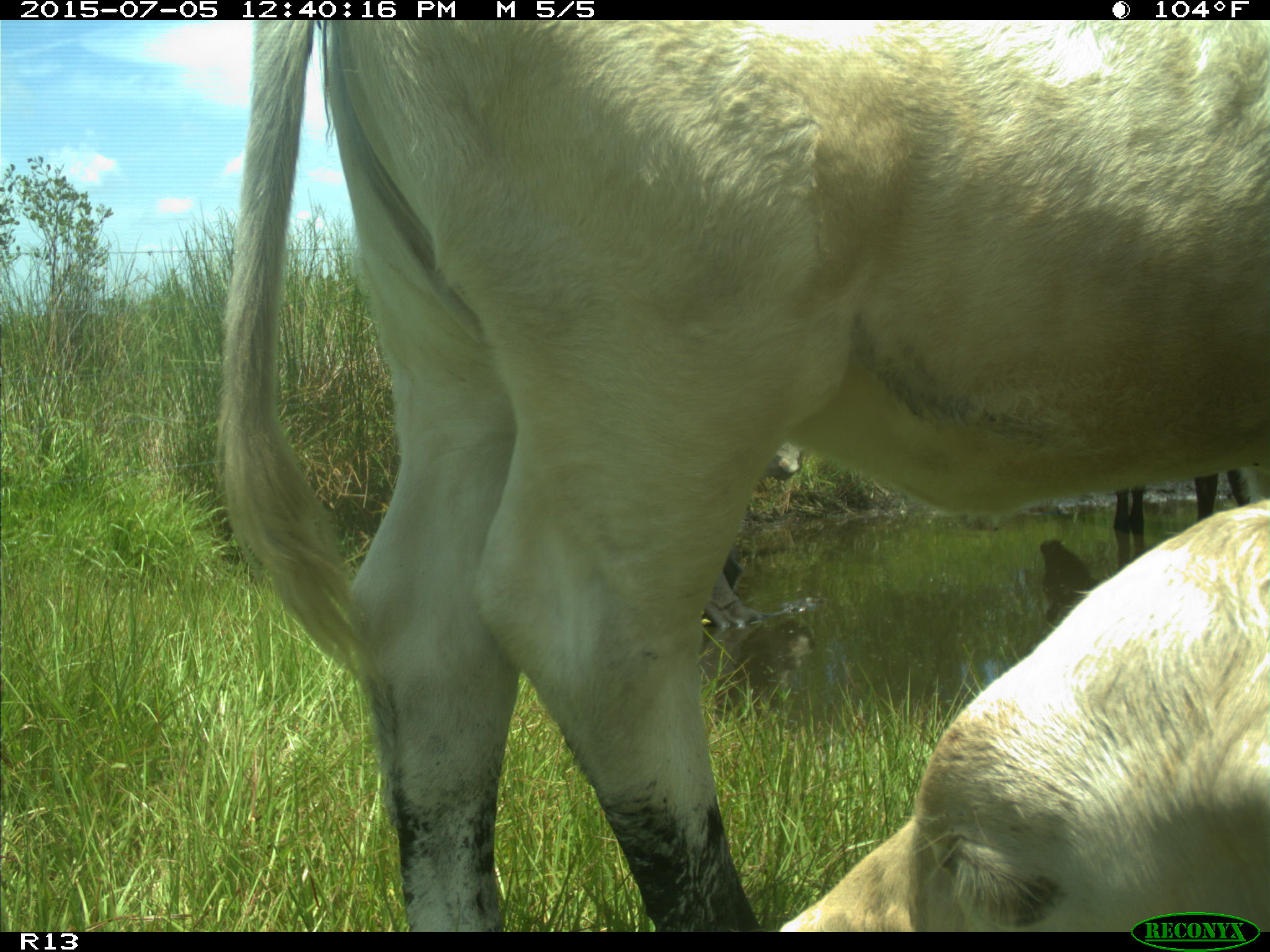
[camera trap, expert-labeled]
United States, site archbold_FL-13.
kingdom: Animalia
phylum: Chordata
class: Mammalia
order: Artiodactyla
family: Bovidae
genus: Bos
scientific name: Bos taurus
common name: domestic cow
Bos taurus (domestic cow).